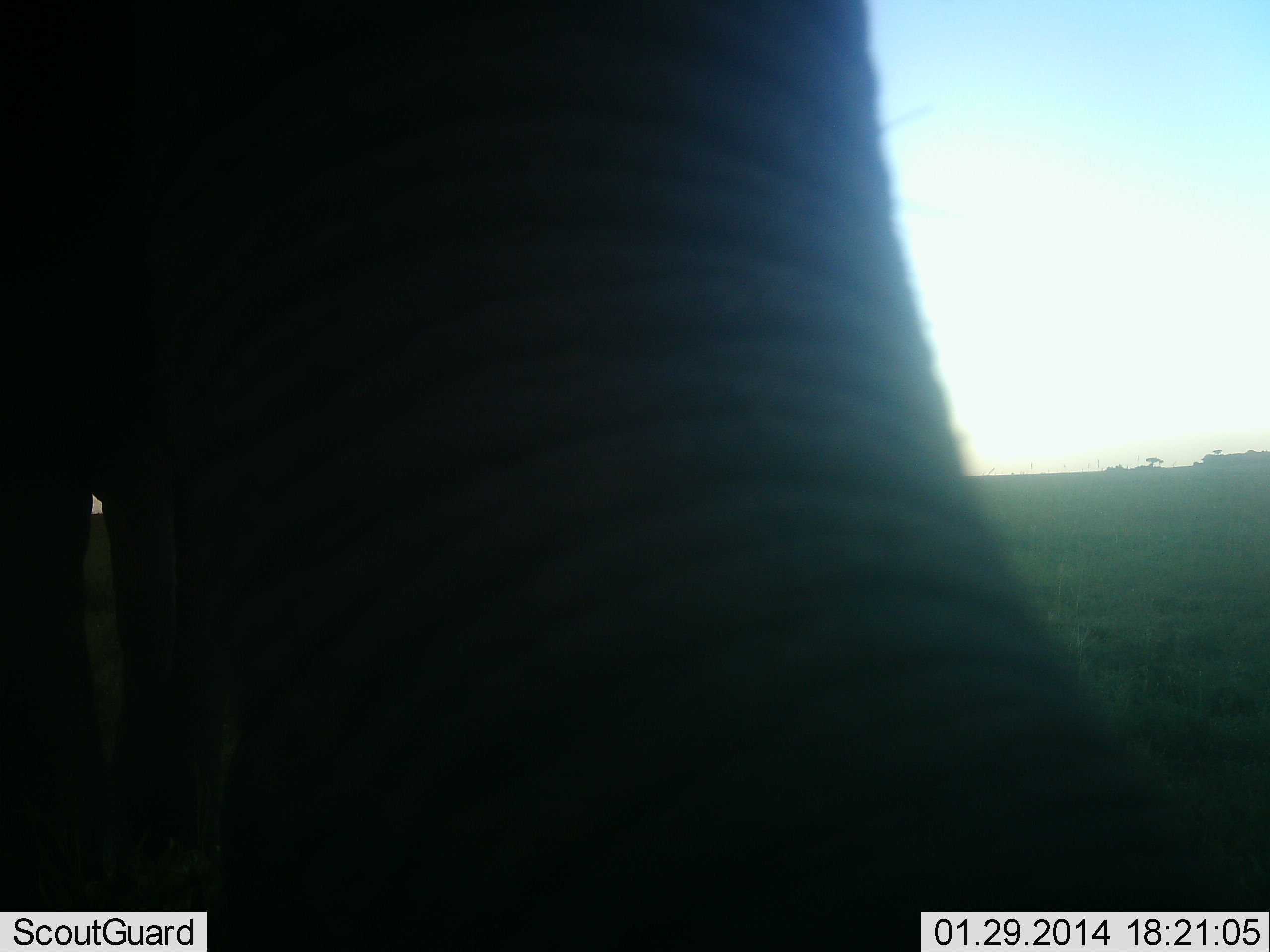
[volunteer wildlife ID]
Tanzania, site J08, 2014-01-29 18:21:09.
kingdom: Animalia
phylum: Chordata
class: Mammalia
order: Proboscidea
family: Elephantidae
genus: Loxodonta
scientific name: Loxodonta africana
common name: african bush elephant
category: elephant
Elephant (african bush elephant) (Loxodonta africana), count 1. Behavior (volunteer vote fractions): standing 60%, resting 0%, moving 20%, interacting 20%. Young present (vote fraction): 0%. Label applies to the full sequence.